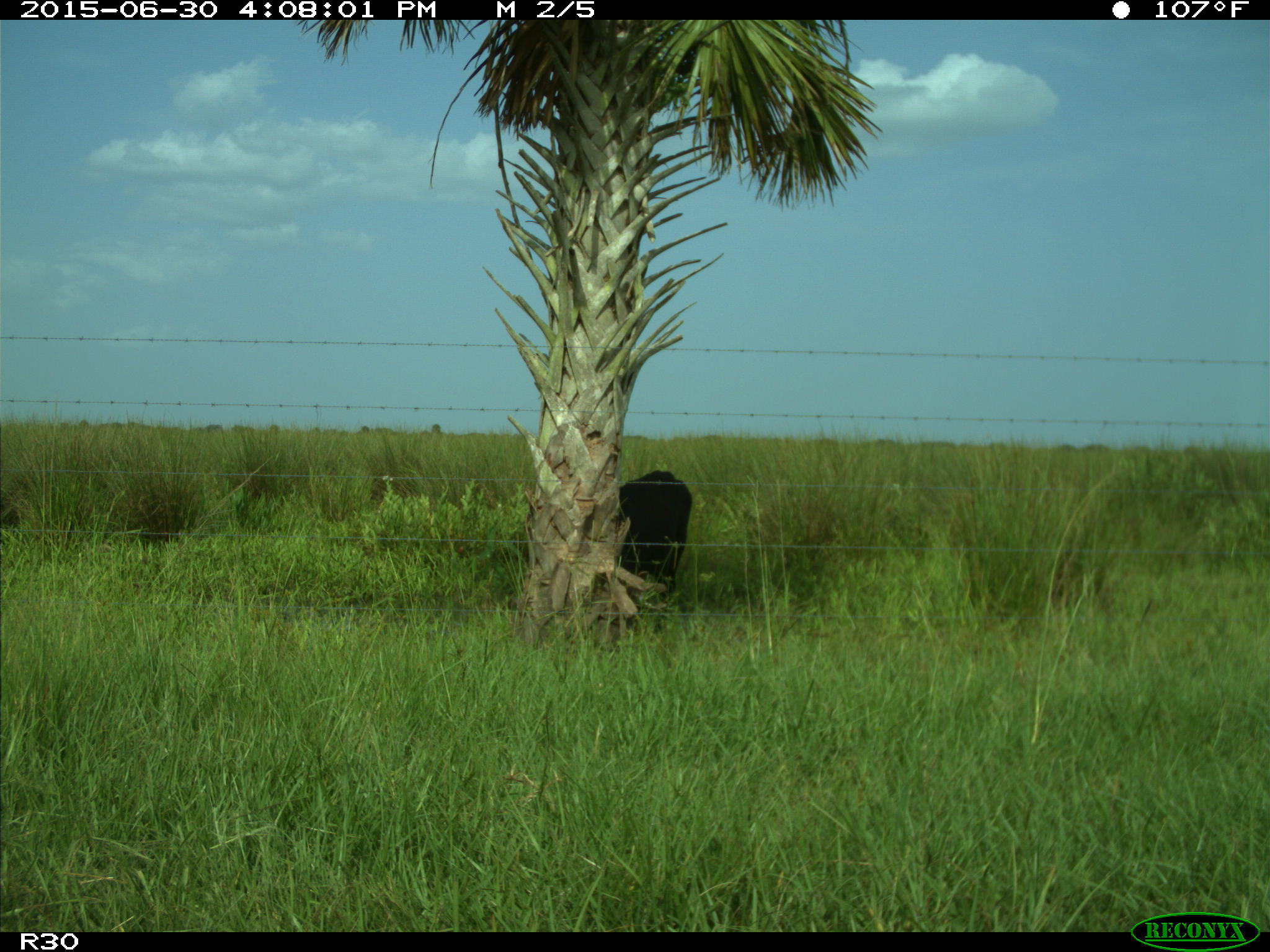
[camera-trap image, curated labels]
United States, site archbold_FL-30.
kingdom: Animalia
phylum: Chordata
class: Mammalia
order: Artiodactyla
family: Bovidae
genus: Bos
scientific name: Bos taurus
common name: domestic cow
Bos taurus (domestic cow).